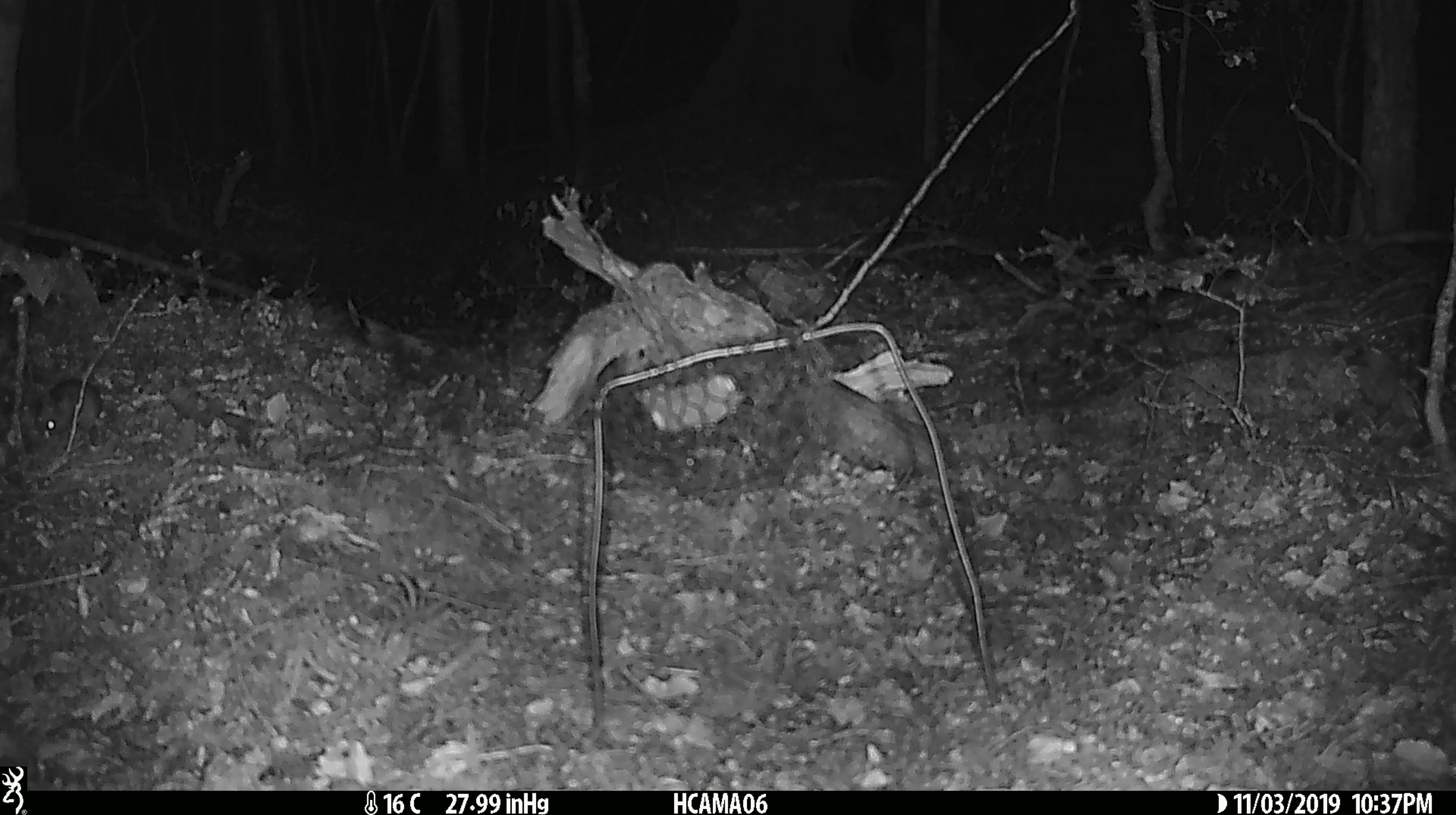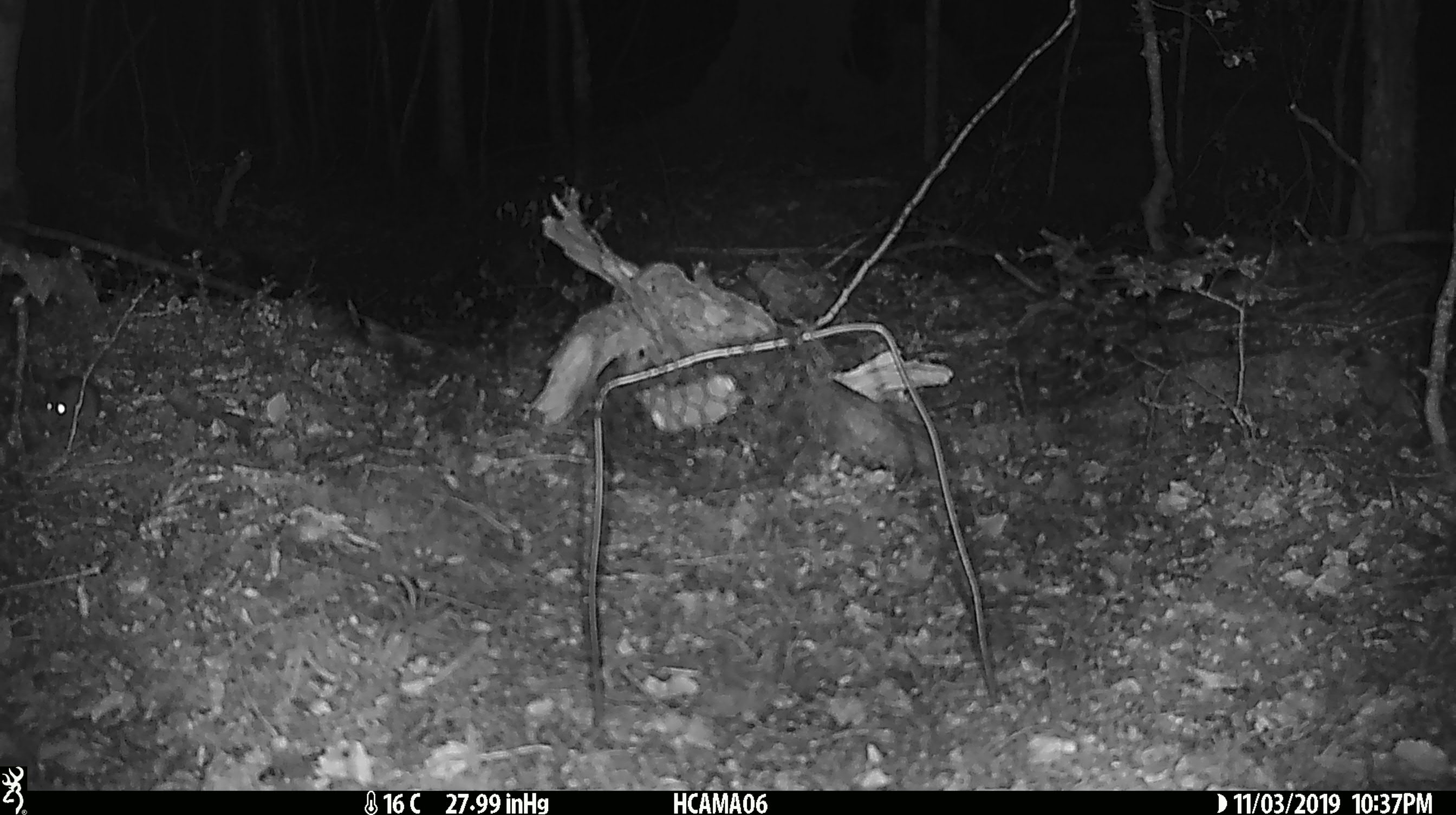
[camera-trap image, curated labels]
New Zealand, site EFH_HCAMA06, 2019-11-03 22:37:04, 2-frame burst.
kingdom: Animalia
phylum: Chordata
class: Mammalia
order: Rodentia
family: Muridae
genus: Mus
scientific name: Mus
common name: mouse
Mouse (Mus).